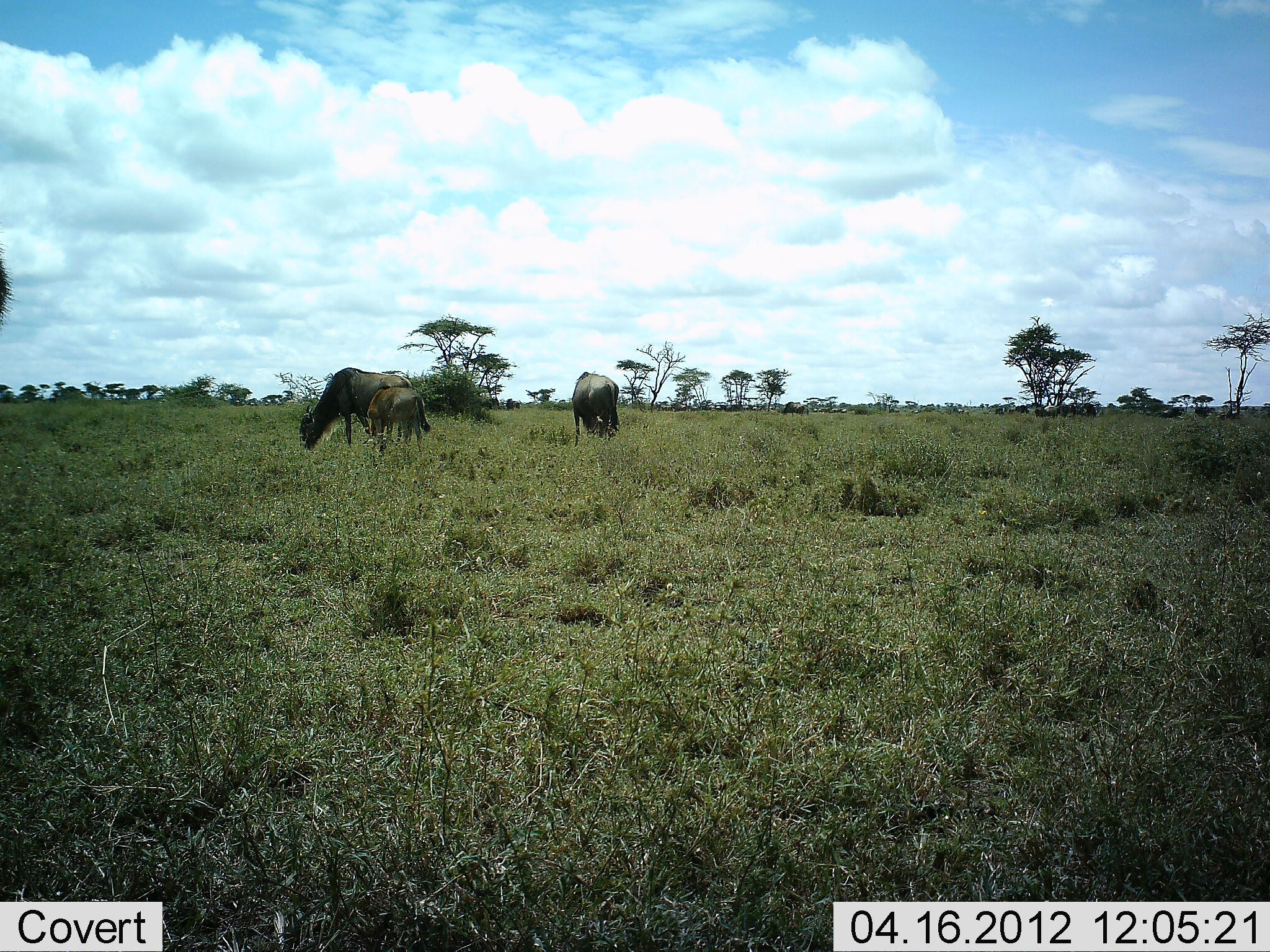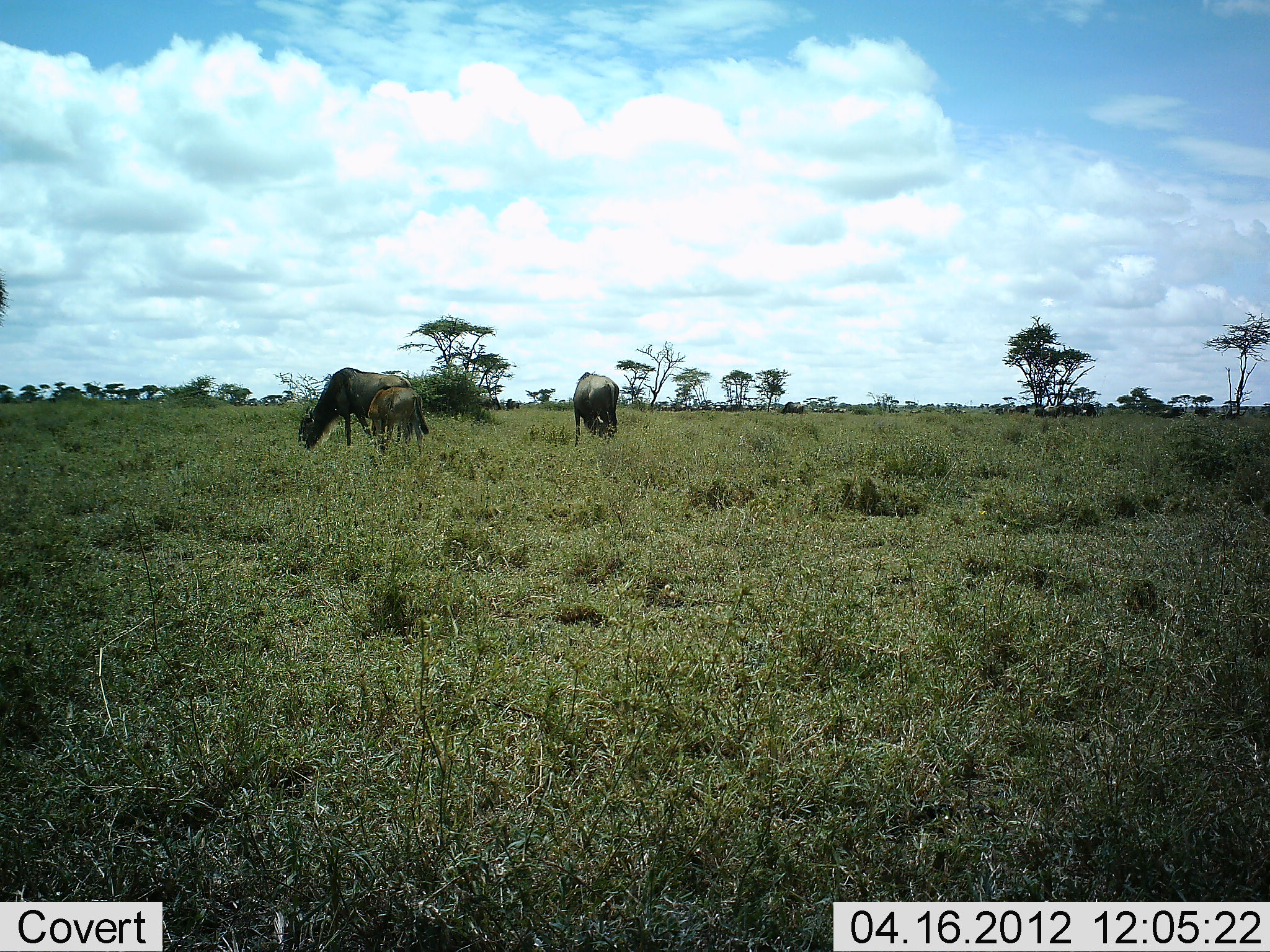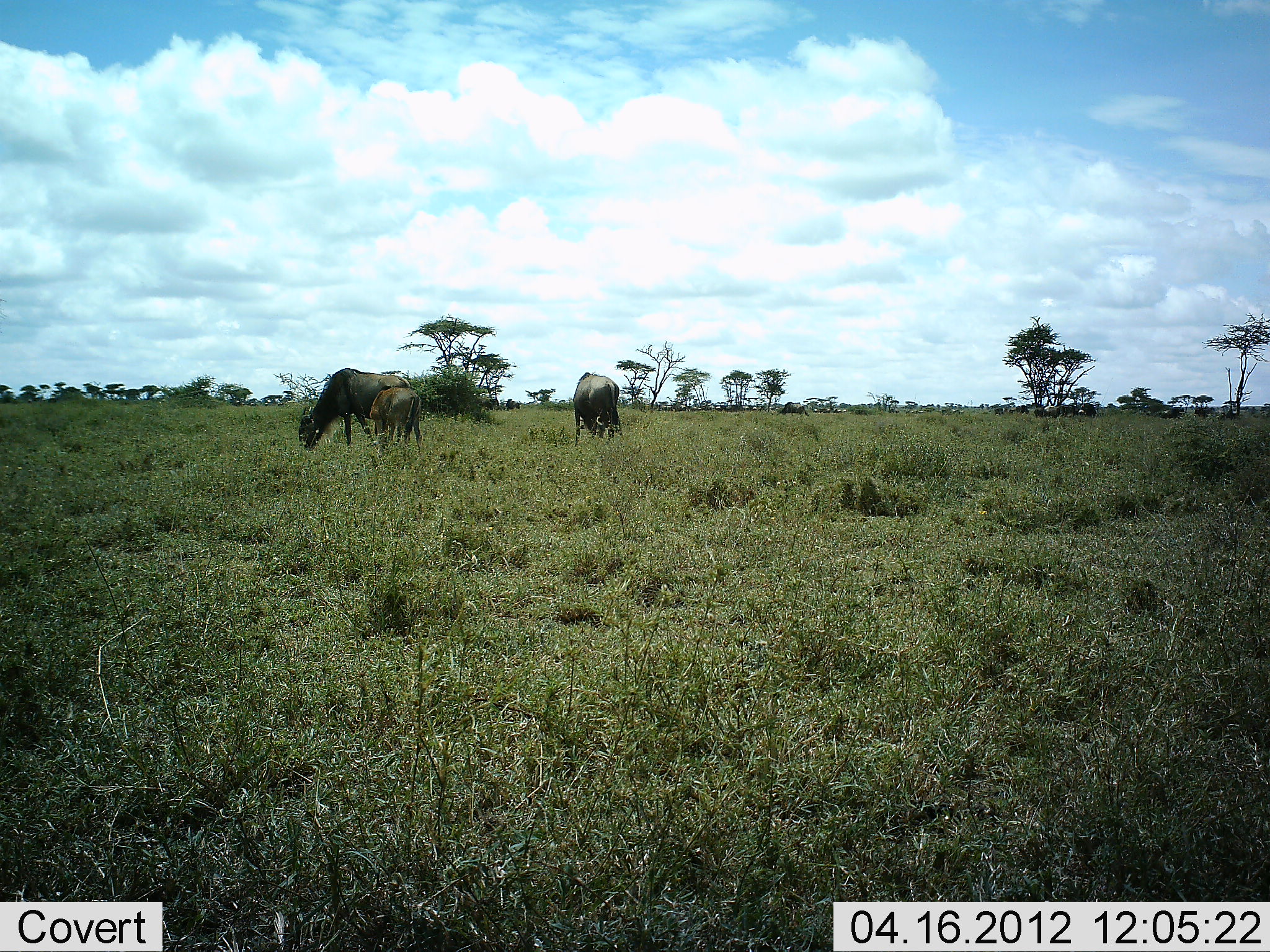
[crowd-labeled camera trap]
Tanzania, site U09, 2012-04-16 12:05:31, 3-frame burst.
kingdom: Animalia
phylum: Chordata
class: Mammalia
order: Artiodactyla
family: Bovidae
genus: Connochaetes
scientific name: Connochaetes taurinus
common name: blue wildebeest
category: wildebeest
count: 3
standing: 36%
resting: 0%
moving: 7%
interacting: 0%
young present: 71%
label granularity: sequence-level